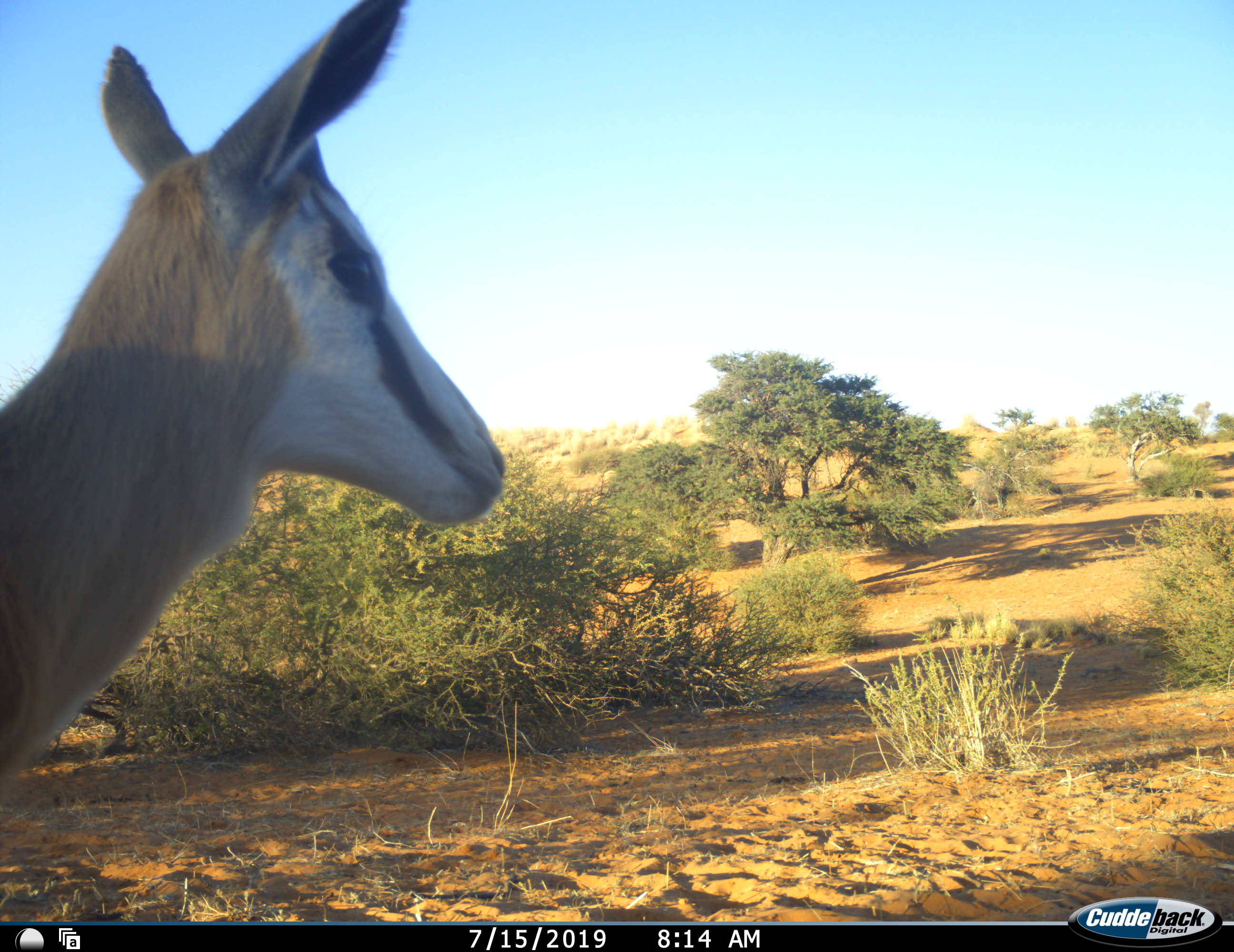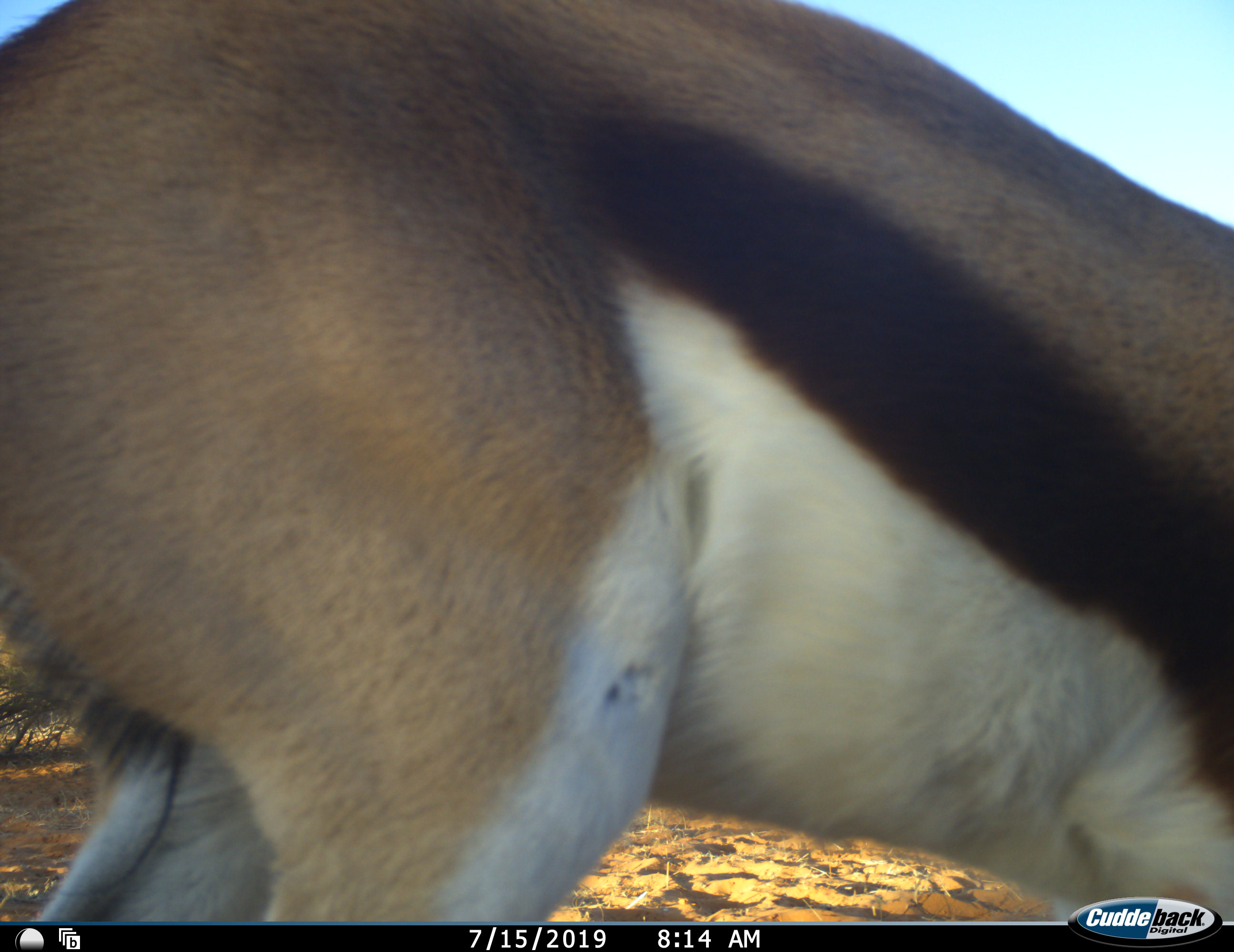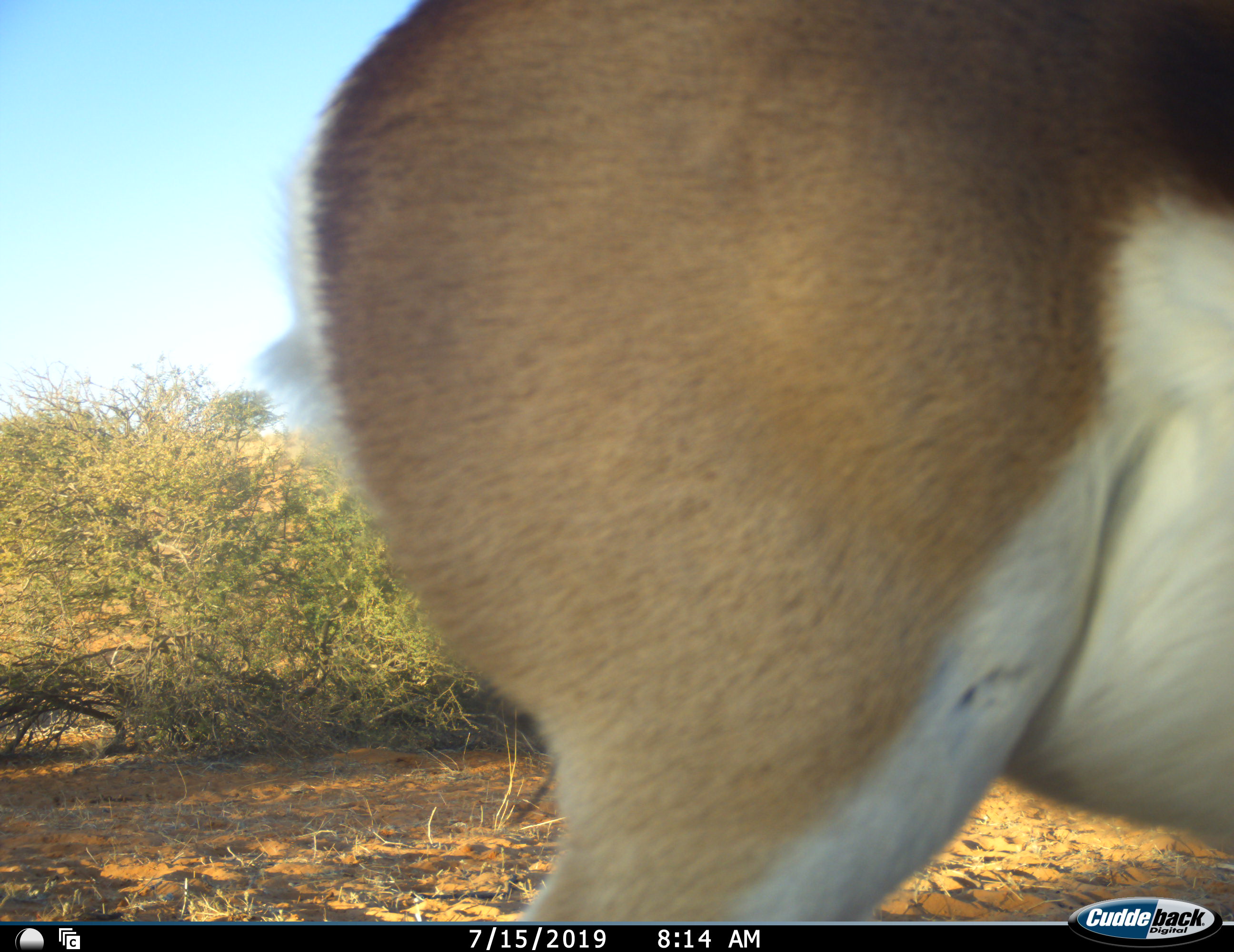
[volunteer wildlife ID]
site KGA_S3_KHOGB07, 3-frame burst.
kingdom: Animalia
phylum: Chordata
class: Mammalia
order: Artiodactyla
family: Bovidae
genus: Antidorcas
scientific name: Antidorcas marsupialis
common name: springbok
Springbok (Antidorcas marsupialis), count 1. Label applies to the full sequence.